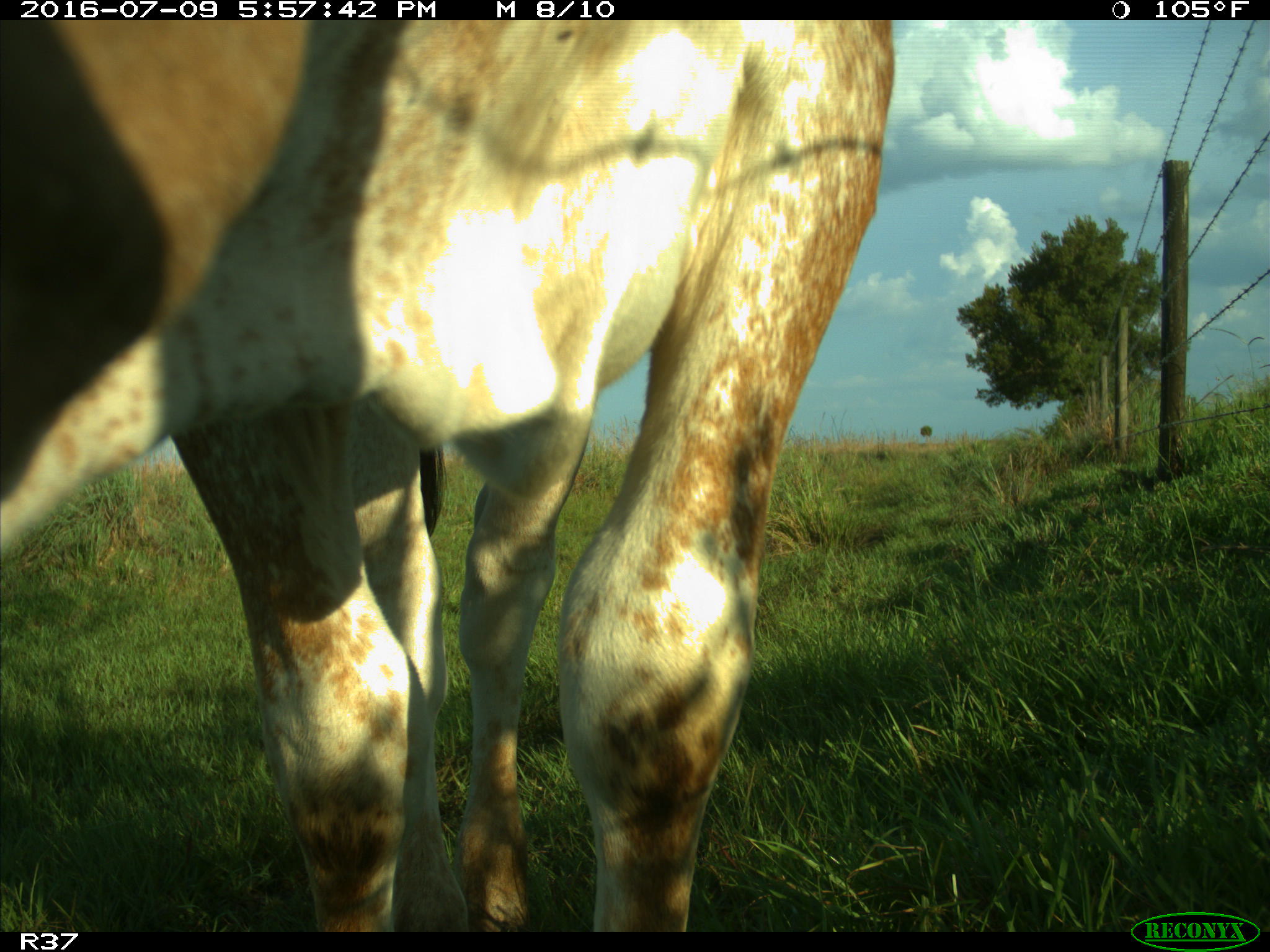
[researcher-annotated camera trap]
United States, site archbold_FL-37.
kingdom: Animalia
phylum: Chordata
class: Mammalia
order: Artiodactyla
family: Bovidae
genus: Bos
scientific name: Bos taurus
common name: domestic cow